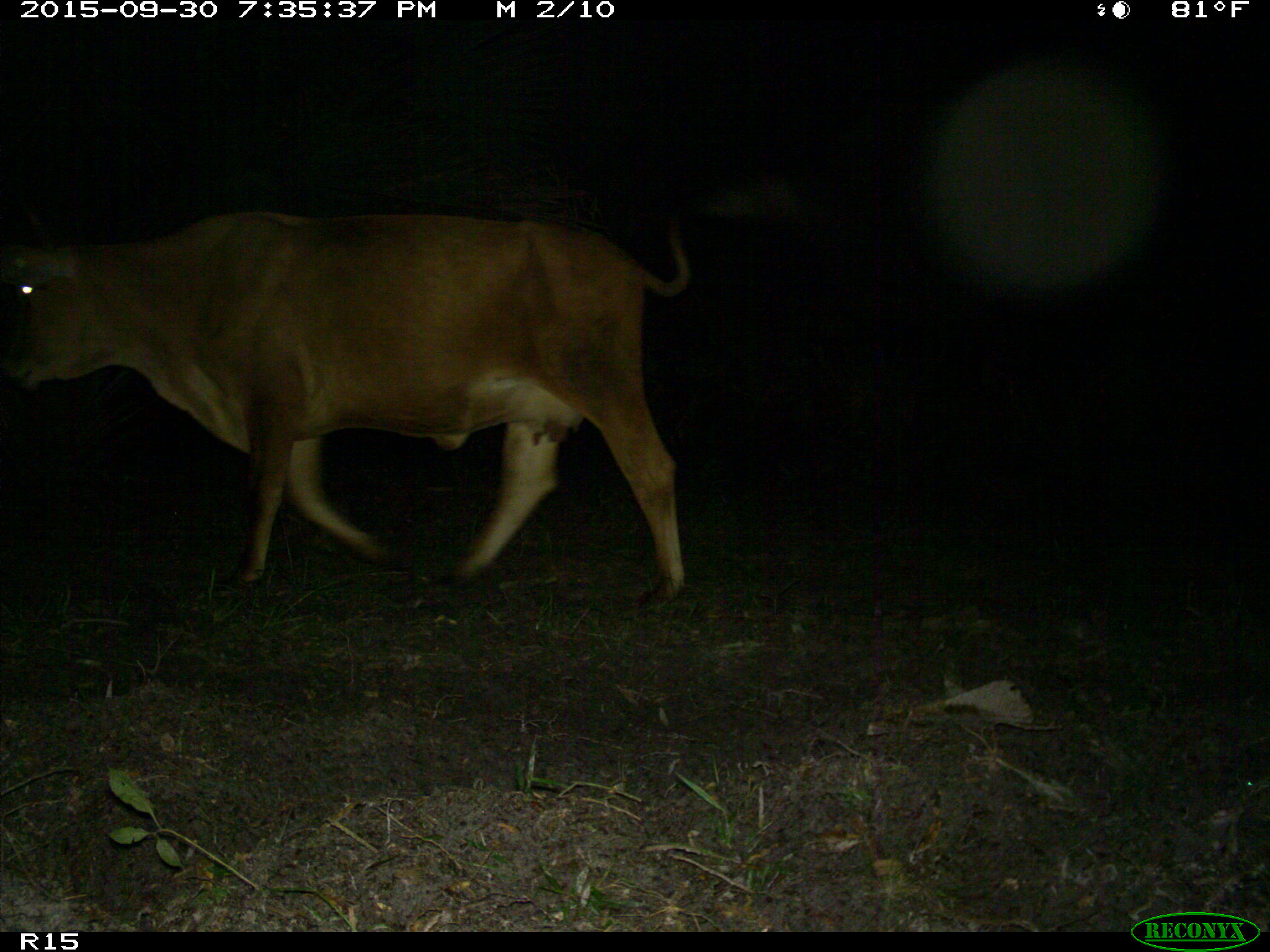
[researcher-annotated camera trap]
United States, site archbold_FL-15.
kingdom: Animalia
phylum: Chordata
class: Mammalia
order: Artiodactyla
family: Bovidae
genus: Bos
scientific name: Bos taurus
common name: domestic cow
Bos taurus (domestic cow).